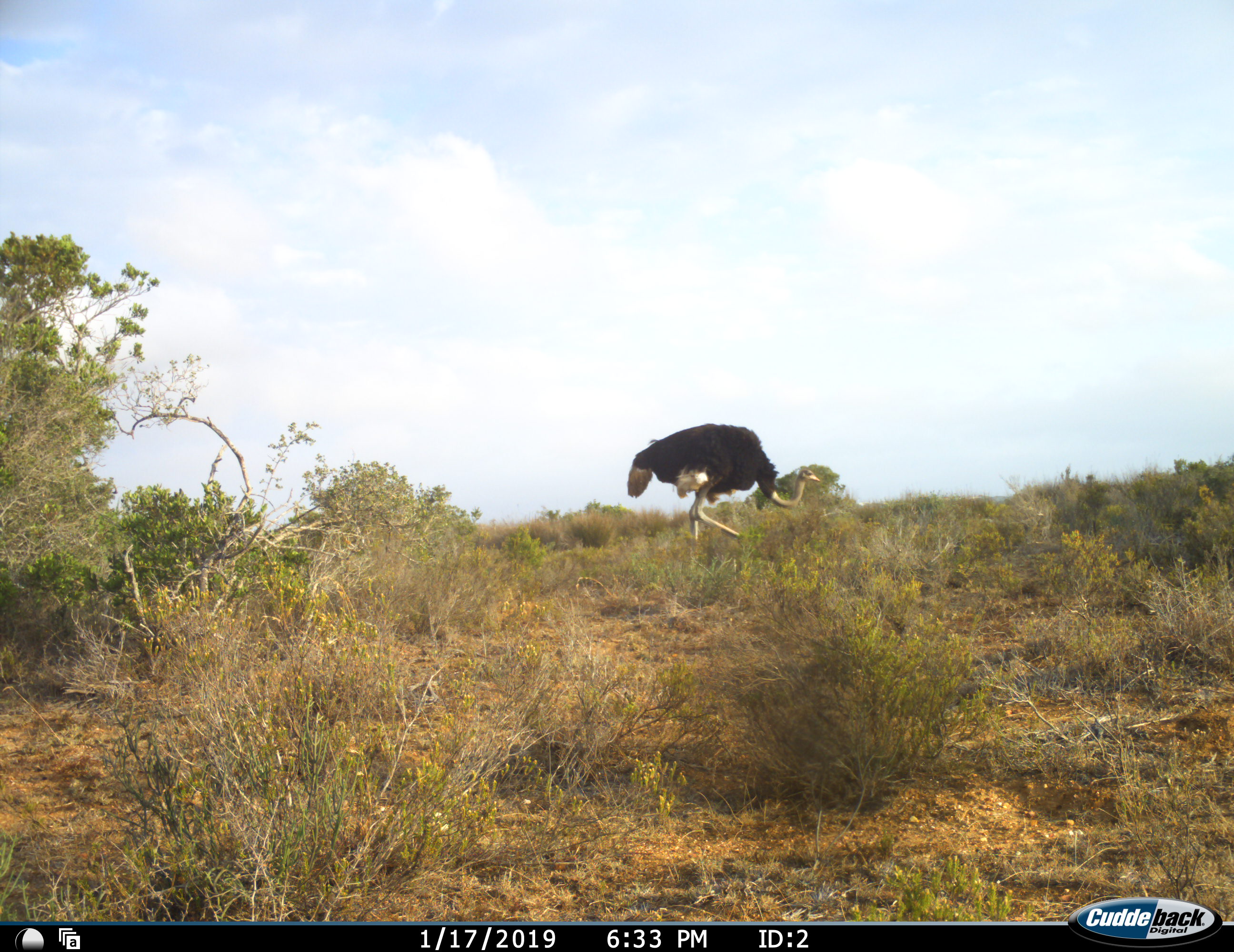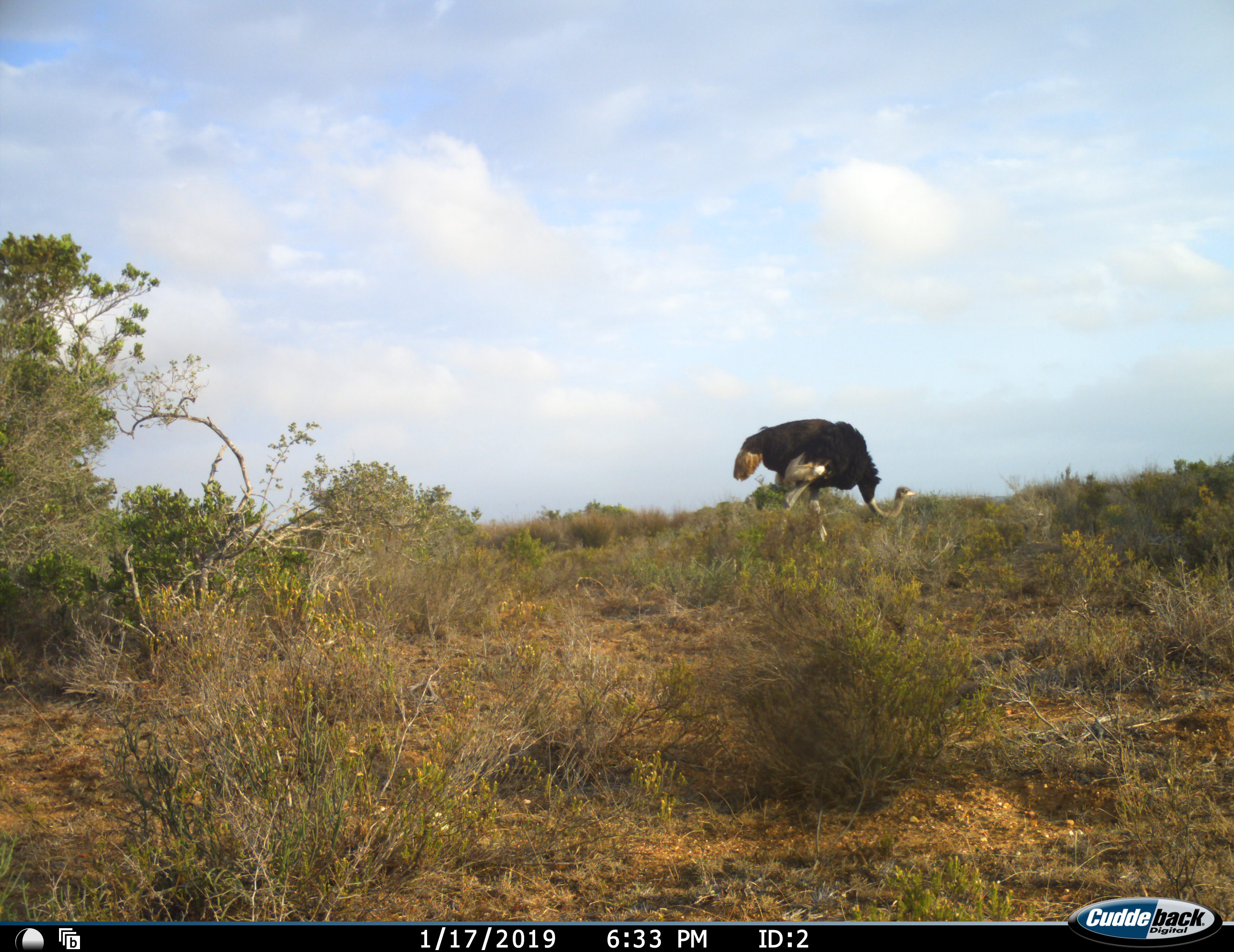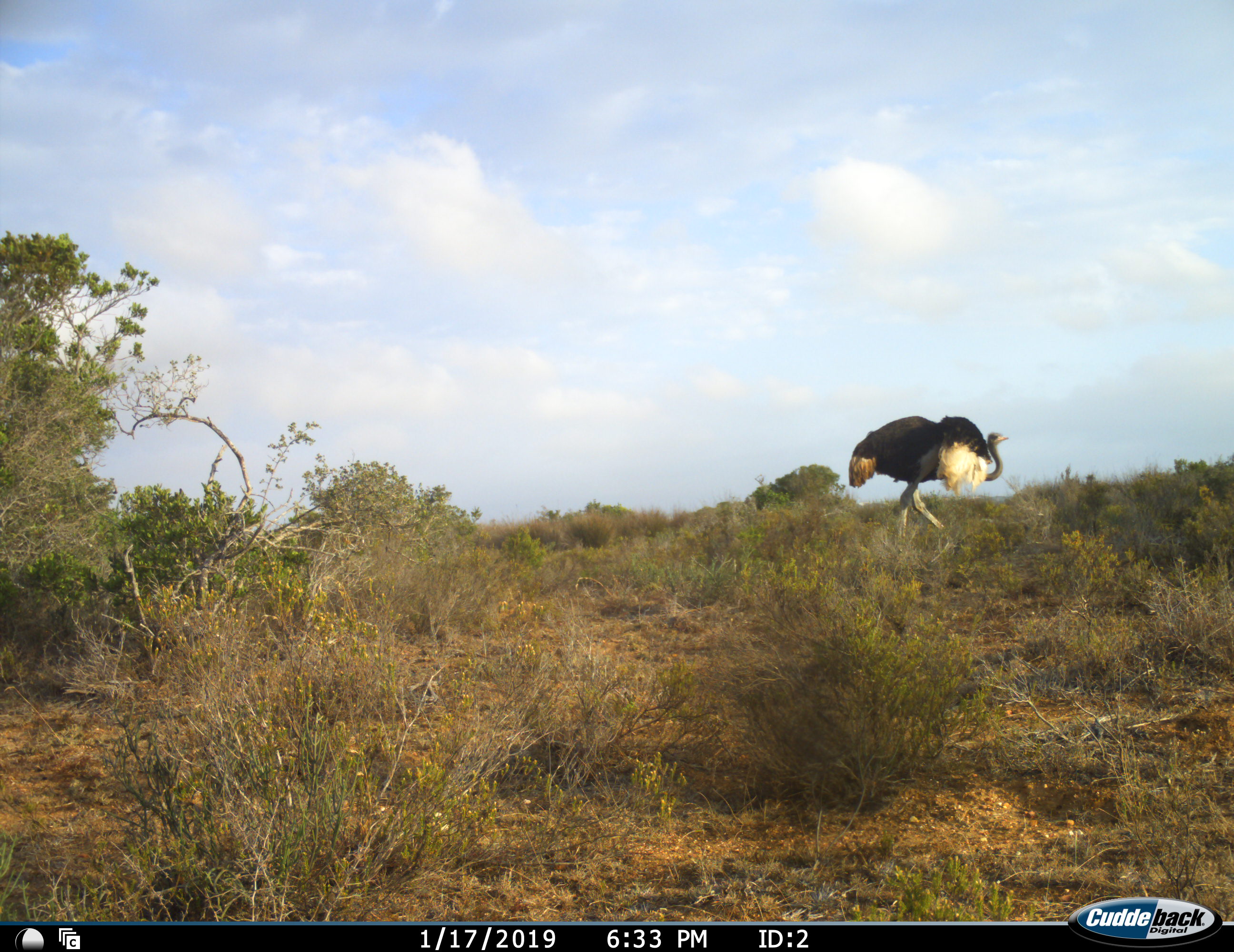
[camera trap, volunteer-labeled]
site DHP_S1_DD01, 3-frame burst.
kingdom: Animalia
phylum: Chordata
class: Aves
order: Struthioniformes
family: Struthionidae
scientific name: Struthionidae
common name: ostrich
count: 1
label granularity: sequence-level